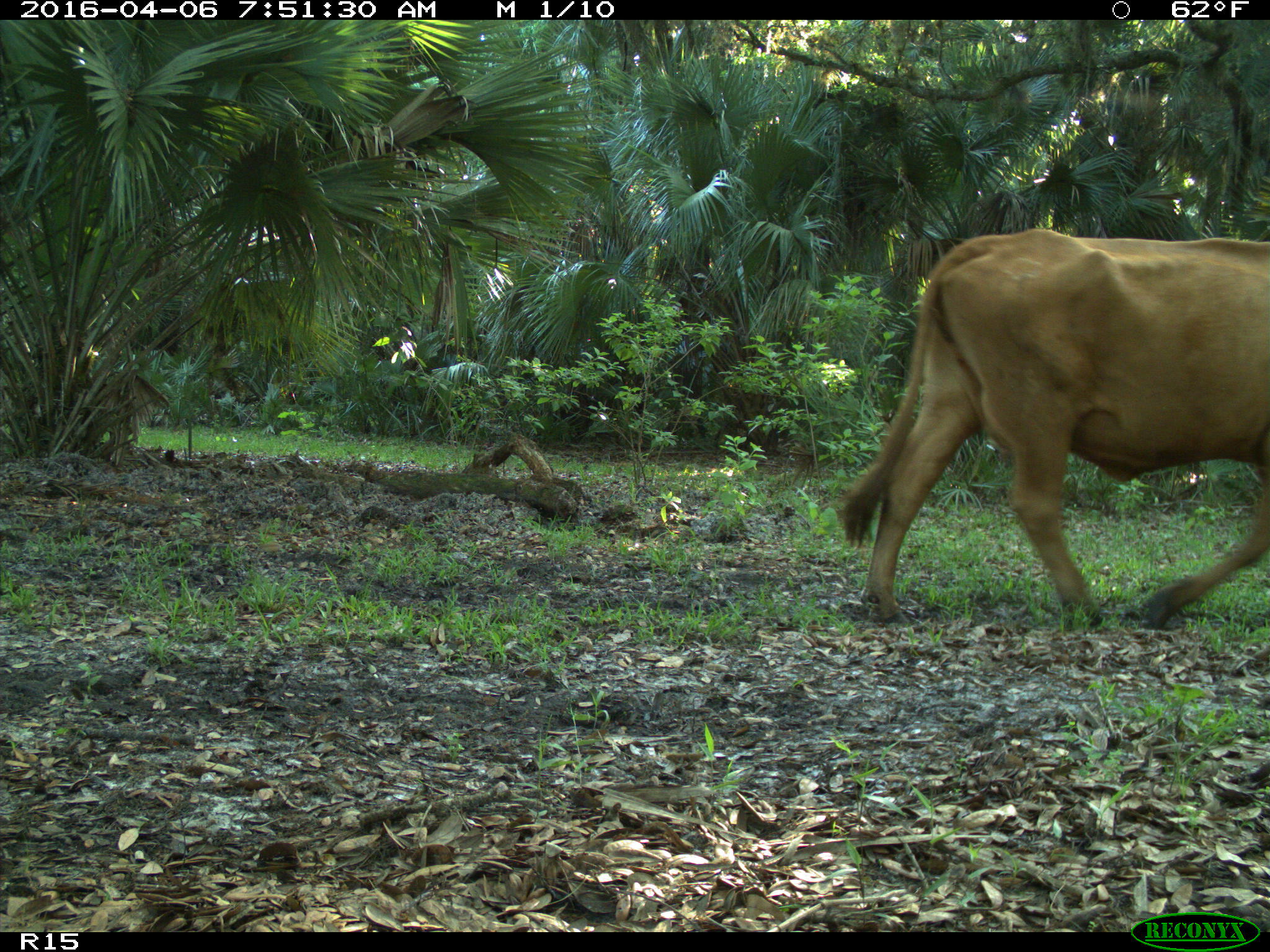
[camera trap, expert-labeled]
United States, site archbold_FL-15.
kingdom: Animalia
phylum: Chordata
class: Mammalia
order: Artiodactyla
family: Bovidae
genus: Bos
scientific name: Bos taurus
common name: domestic cow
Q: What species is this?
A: Bos taurus (domestic cow).